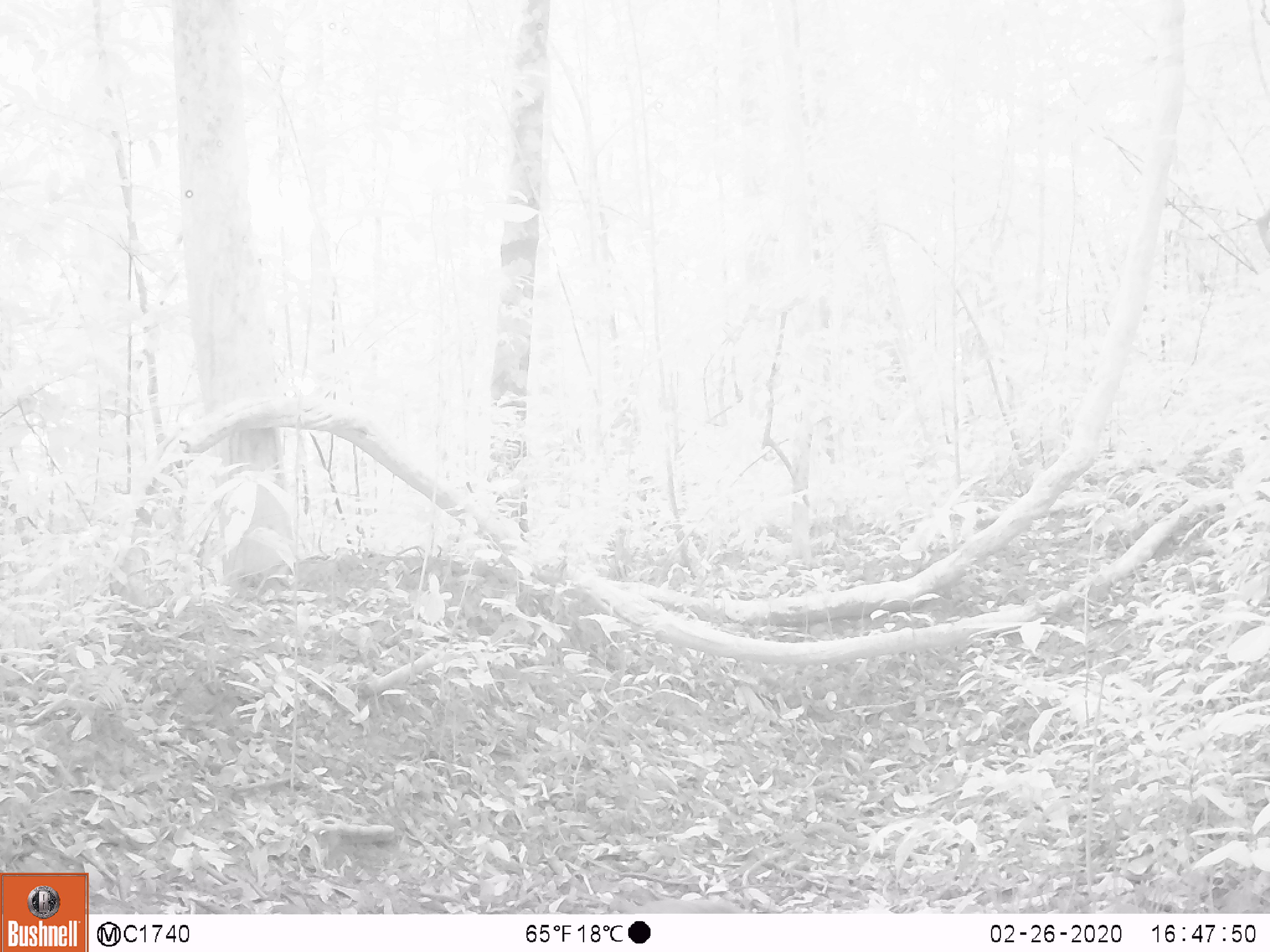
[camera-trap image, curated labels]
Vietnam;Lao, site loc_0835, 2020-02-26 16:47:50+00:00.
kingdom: Animalia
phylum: Chordata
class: Mammalia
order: Artiodactyla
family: Suidae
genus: Sus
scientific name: Sus scrofa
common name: eurasian wild pig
Eurasian wild pig (Sus scrofa). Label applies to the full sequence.